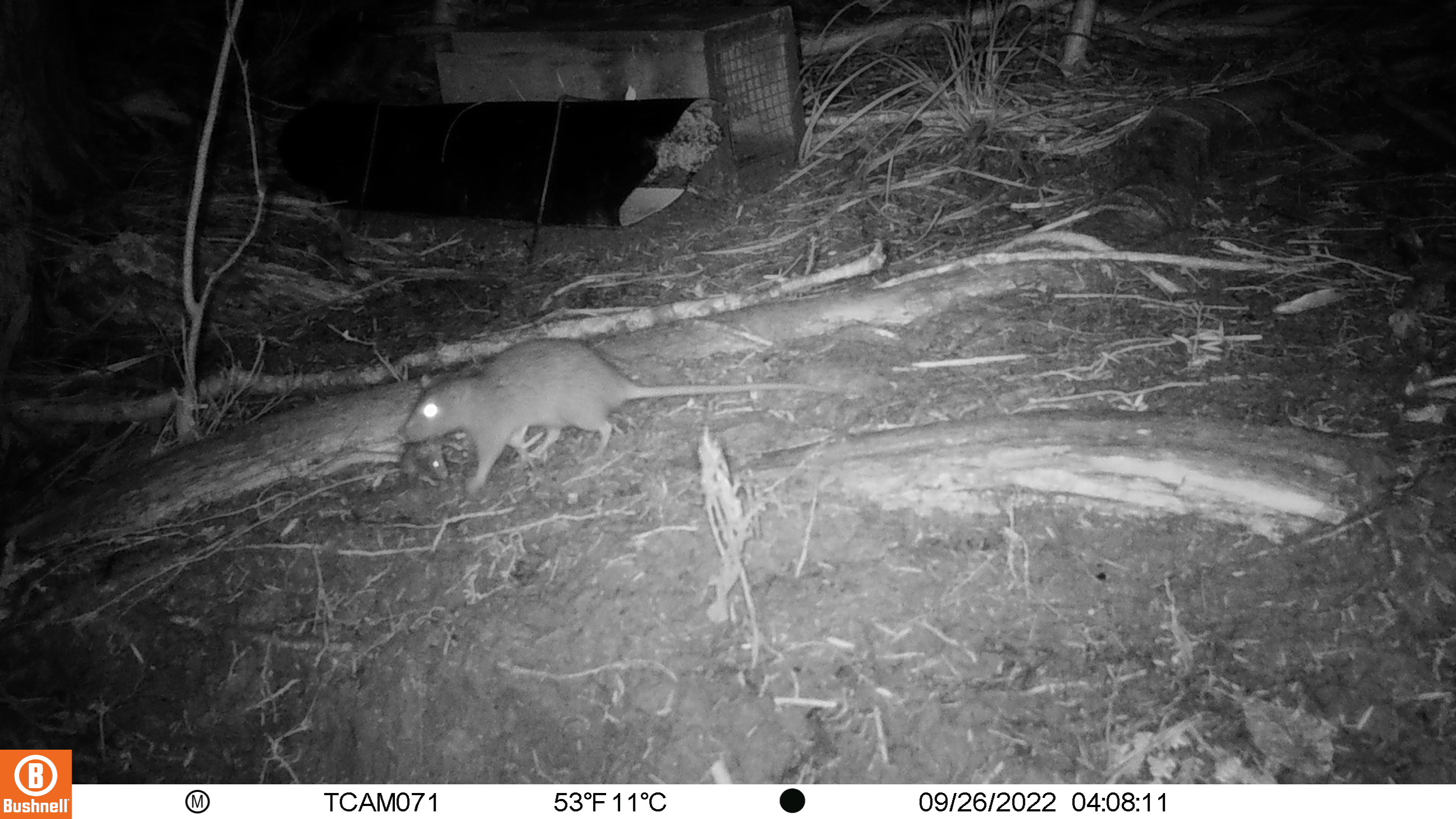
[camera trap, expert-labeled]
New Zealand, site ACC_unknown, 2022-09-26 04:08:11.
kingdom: Animalia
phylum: Chordata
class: Mammalia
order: Rodentia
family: Muridae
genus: Rattus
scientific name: Rattus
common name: rat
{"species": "rat (Rattus)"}